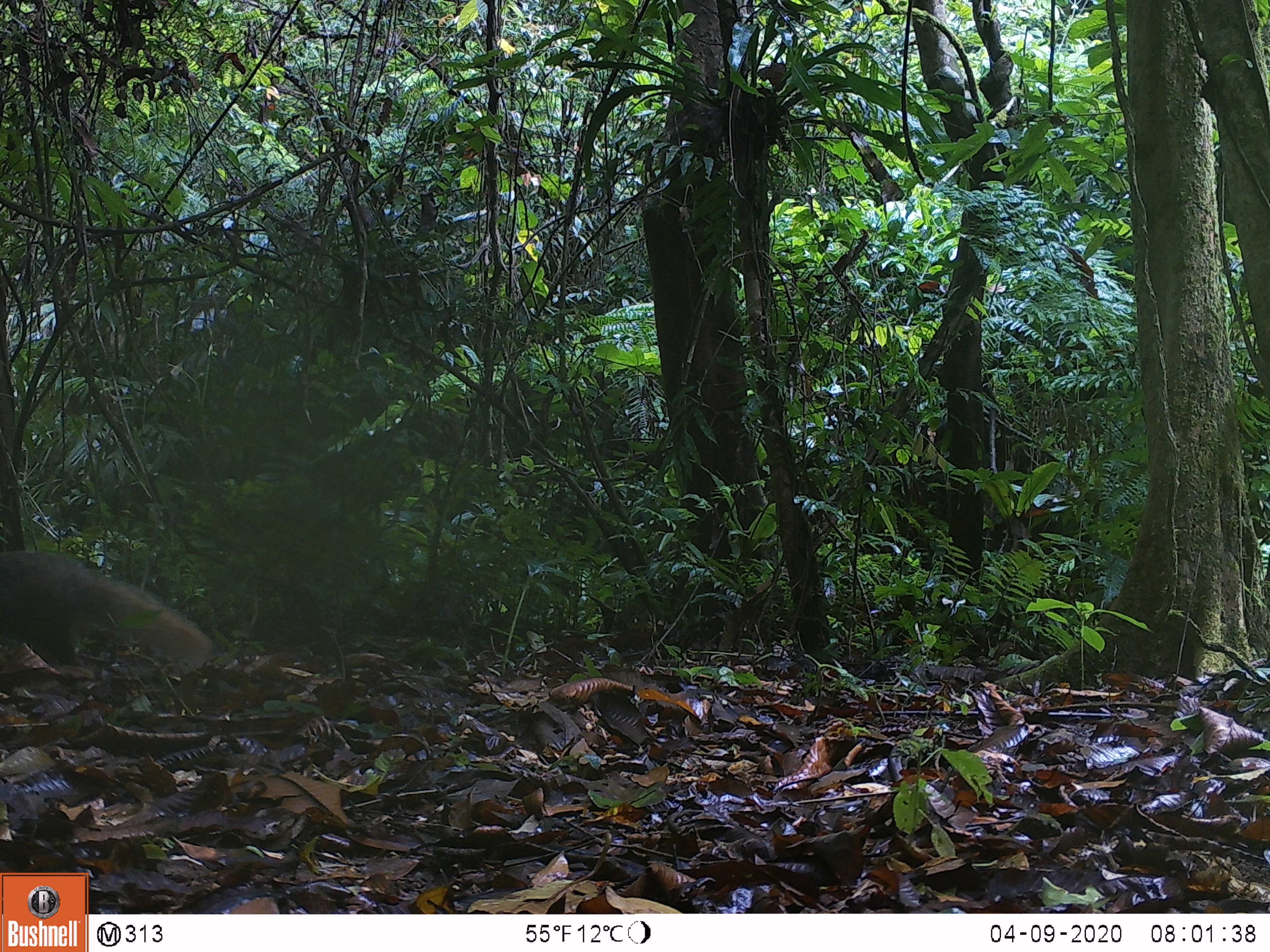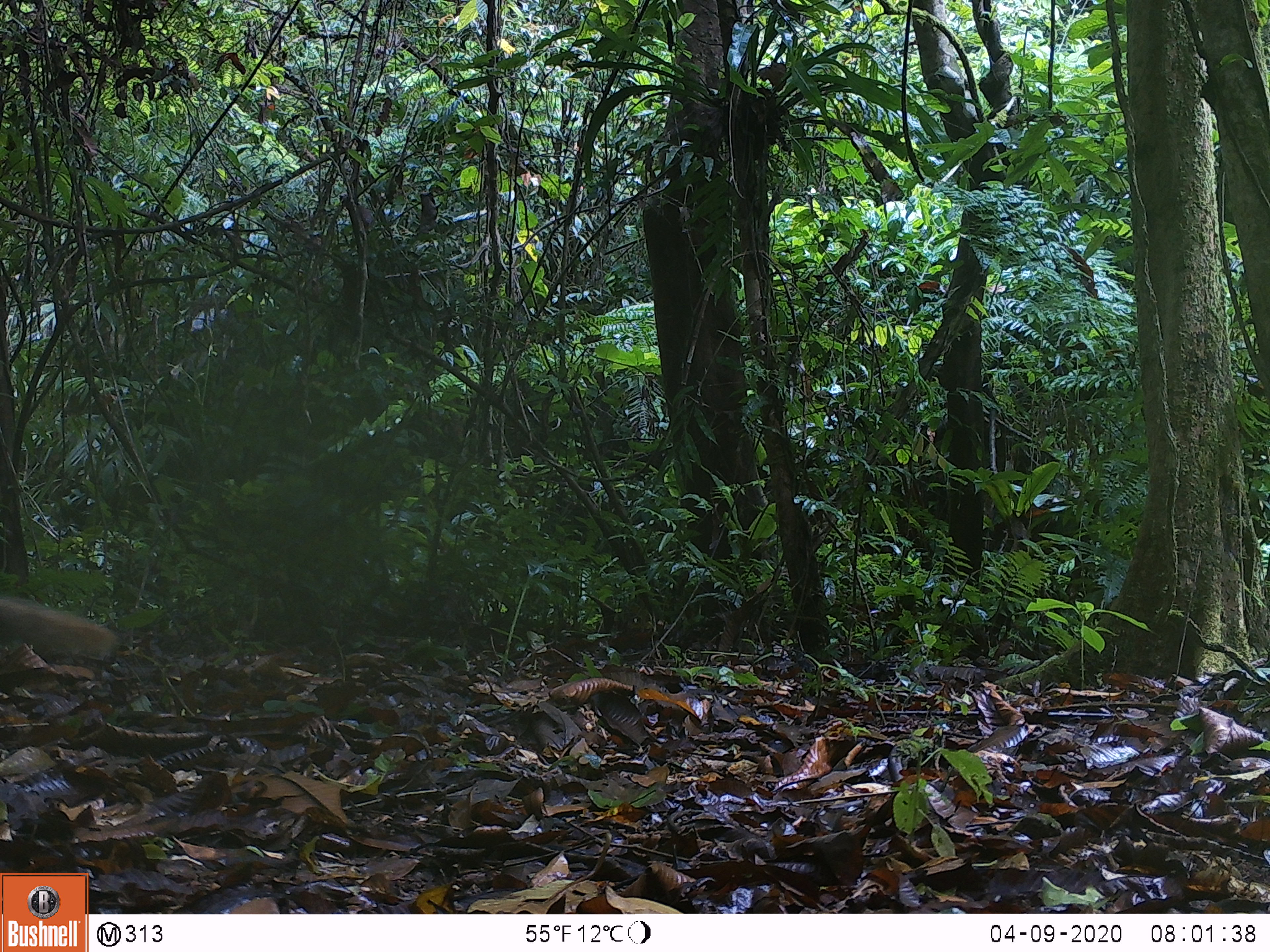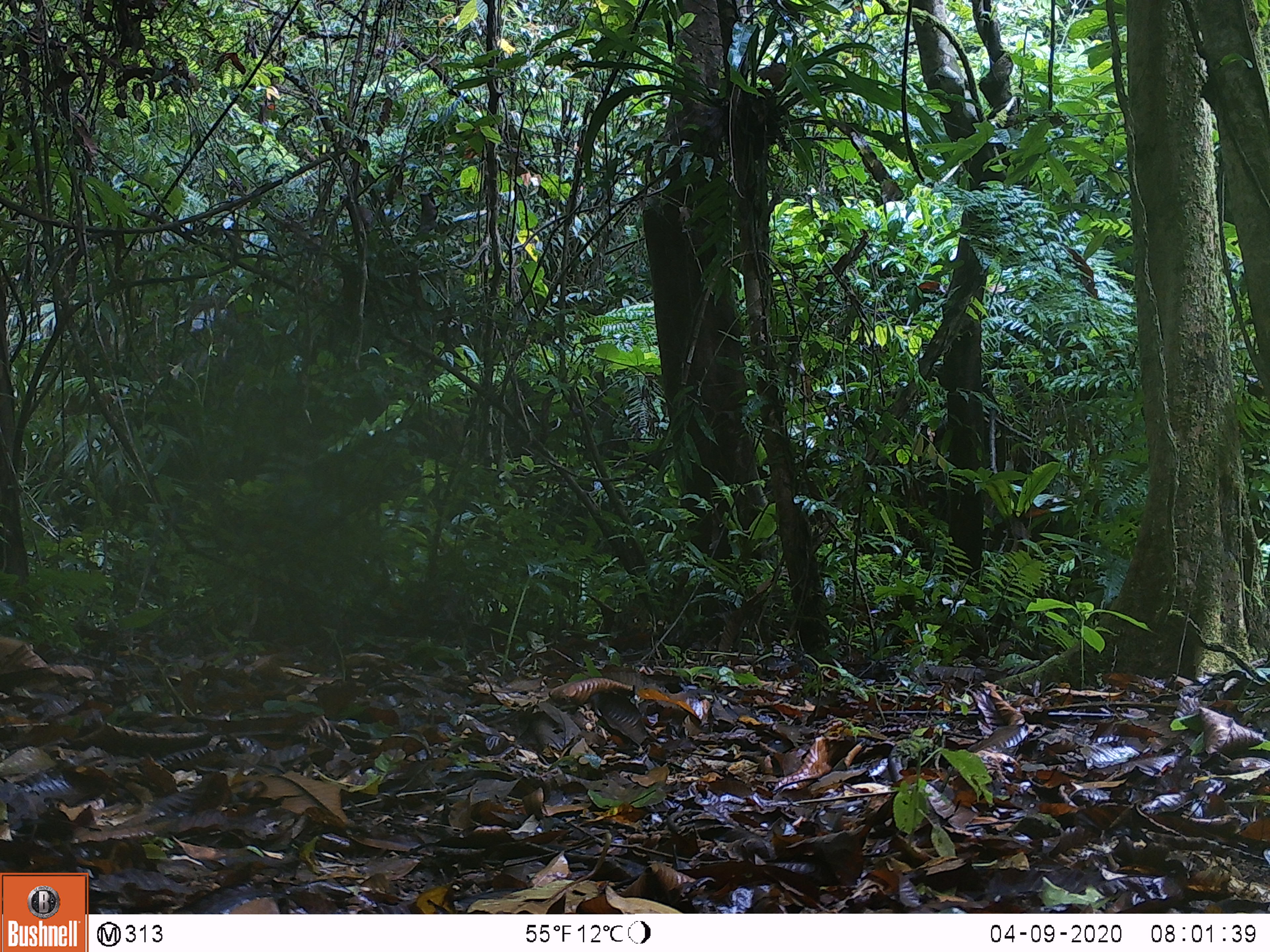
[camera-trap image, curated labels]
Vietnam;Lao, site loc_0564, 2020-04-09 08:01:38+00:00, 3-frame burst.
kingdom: Animalia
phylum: Chordata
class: Mammalia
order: Carnivora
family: Herpestidae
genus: Urva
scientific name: Urva urva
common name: crab-eating mongoose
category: crab eating mongoose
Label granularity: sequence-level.